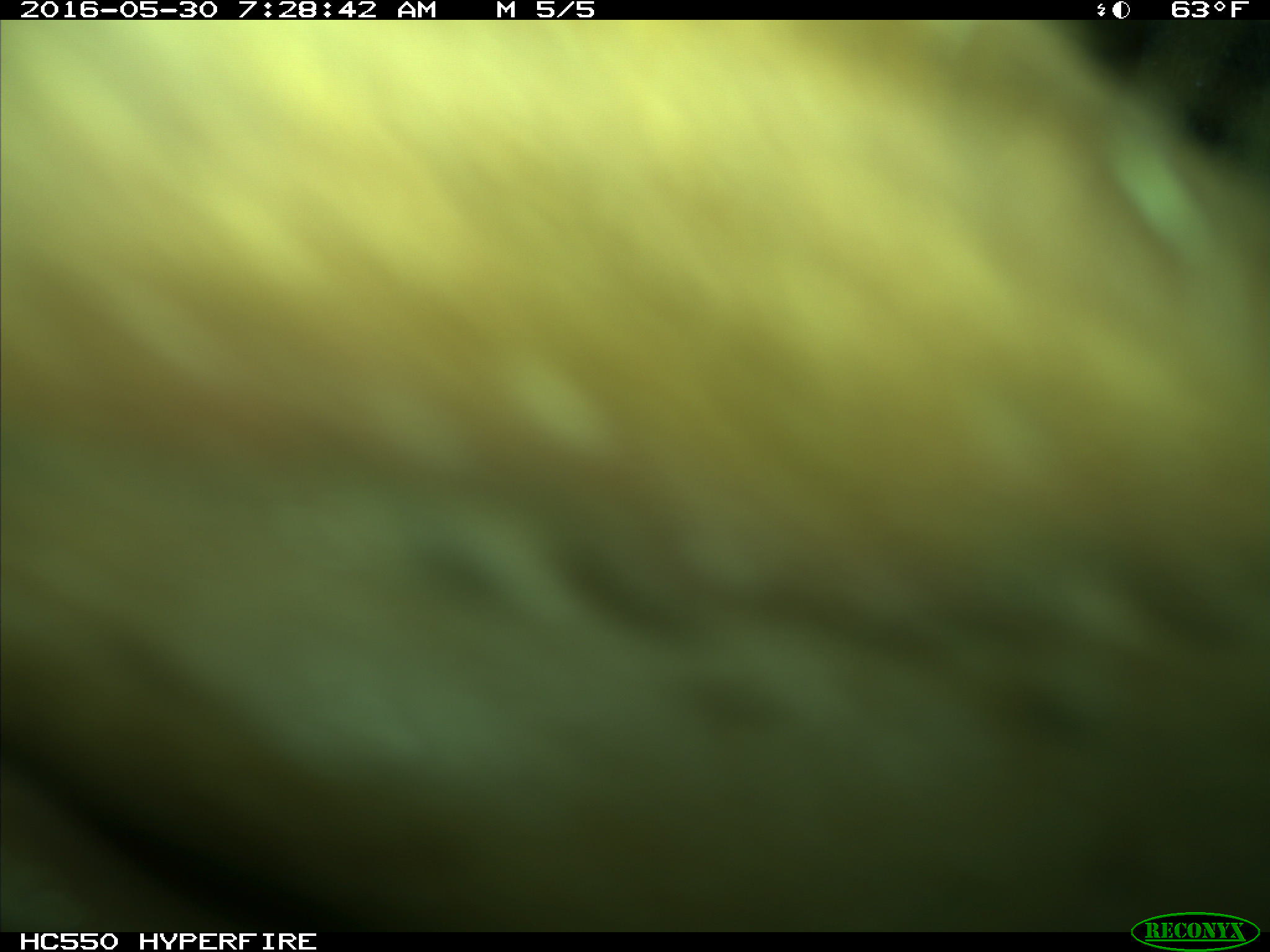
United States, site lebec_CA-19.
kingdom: Animalia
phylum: Chordata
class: Mammalia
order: Artiodactyla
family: Bovidae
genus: Bos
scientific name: Bos taurus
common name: domestic cow